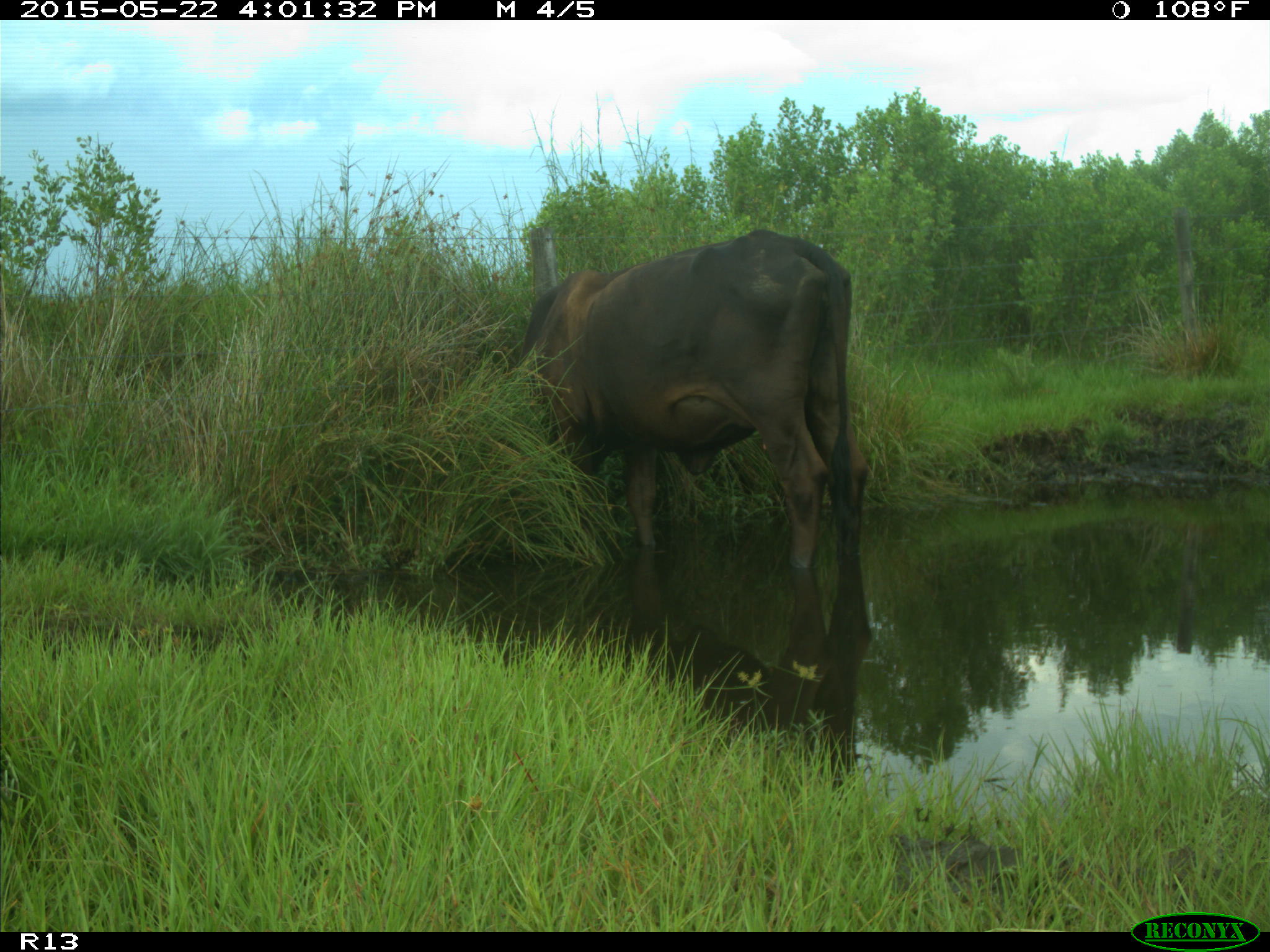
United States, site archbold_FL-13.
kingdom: Animalia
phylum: Chordata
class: Mammalia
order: Artiodactyla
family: Bovidae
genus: Bos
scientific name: Bos taurus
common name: domestic cow